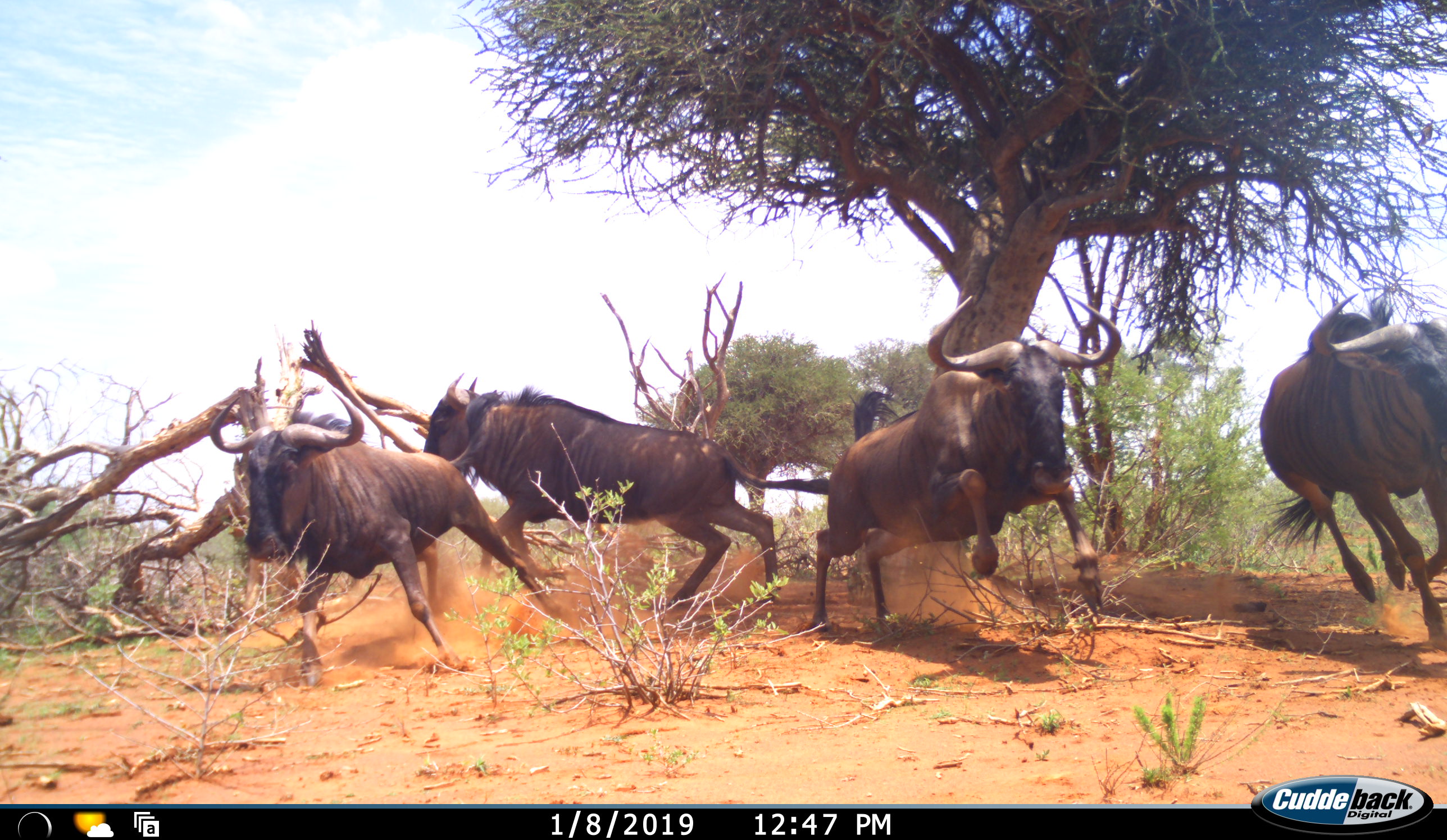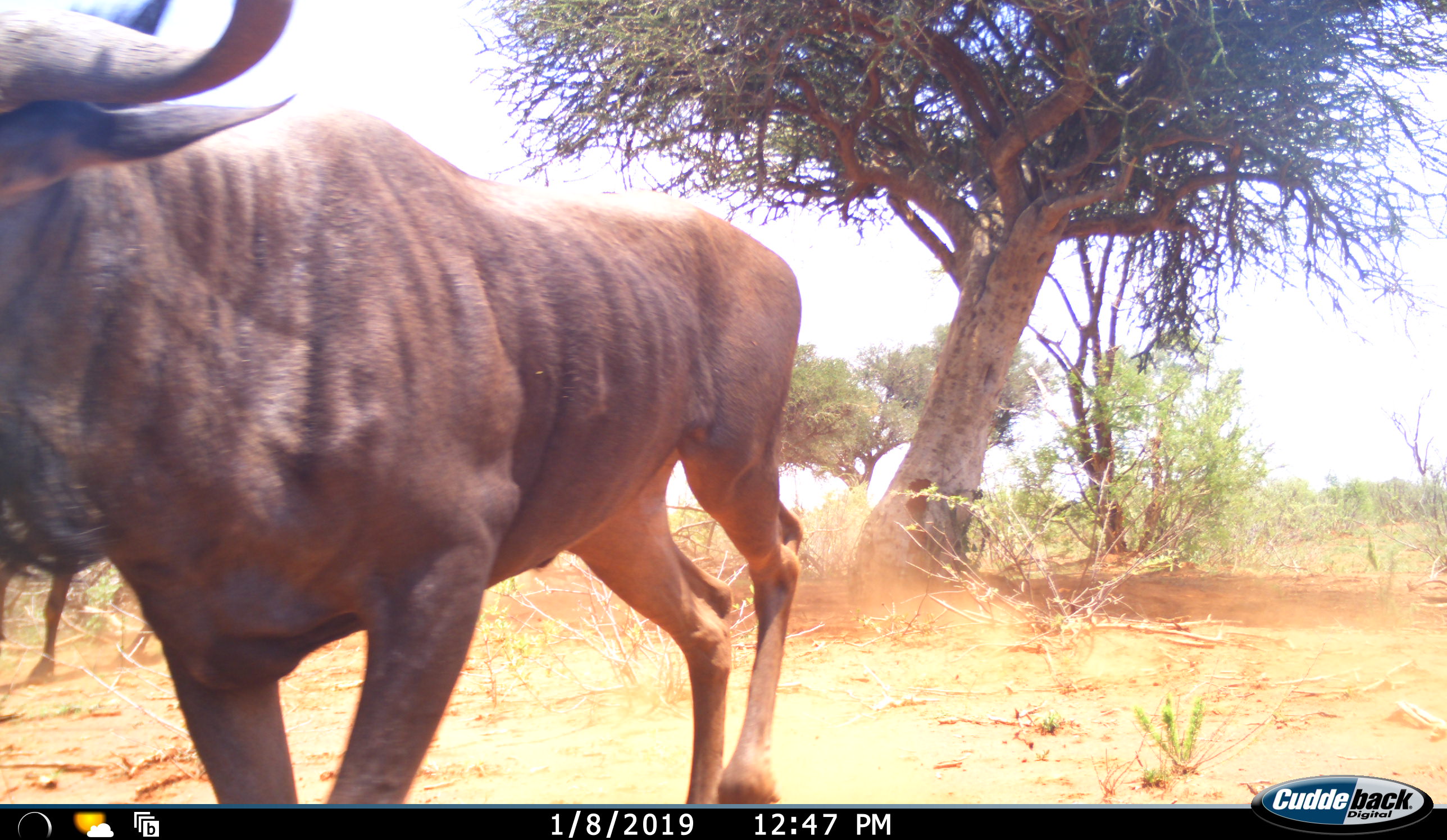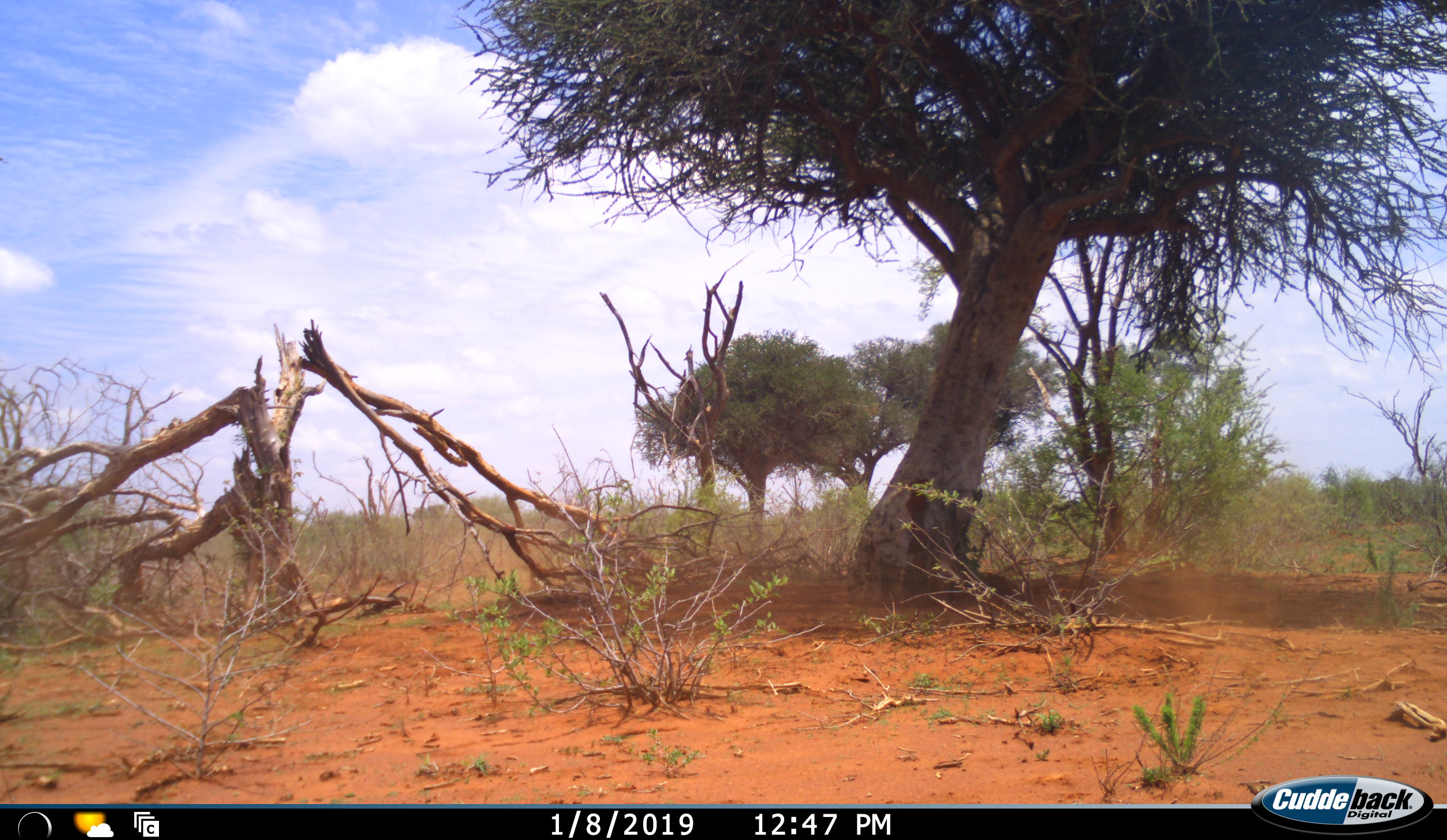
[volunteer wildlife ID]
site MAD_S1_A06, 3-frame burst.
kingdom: Animalia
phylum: Chordata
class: Mammalia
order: Artiodactyla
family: Bovidae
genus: Connochaetes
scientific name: Connochaetes taurinus taurinus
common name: blue wildebeest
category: wildebeestblue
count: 4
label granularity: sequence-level